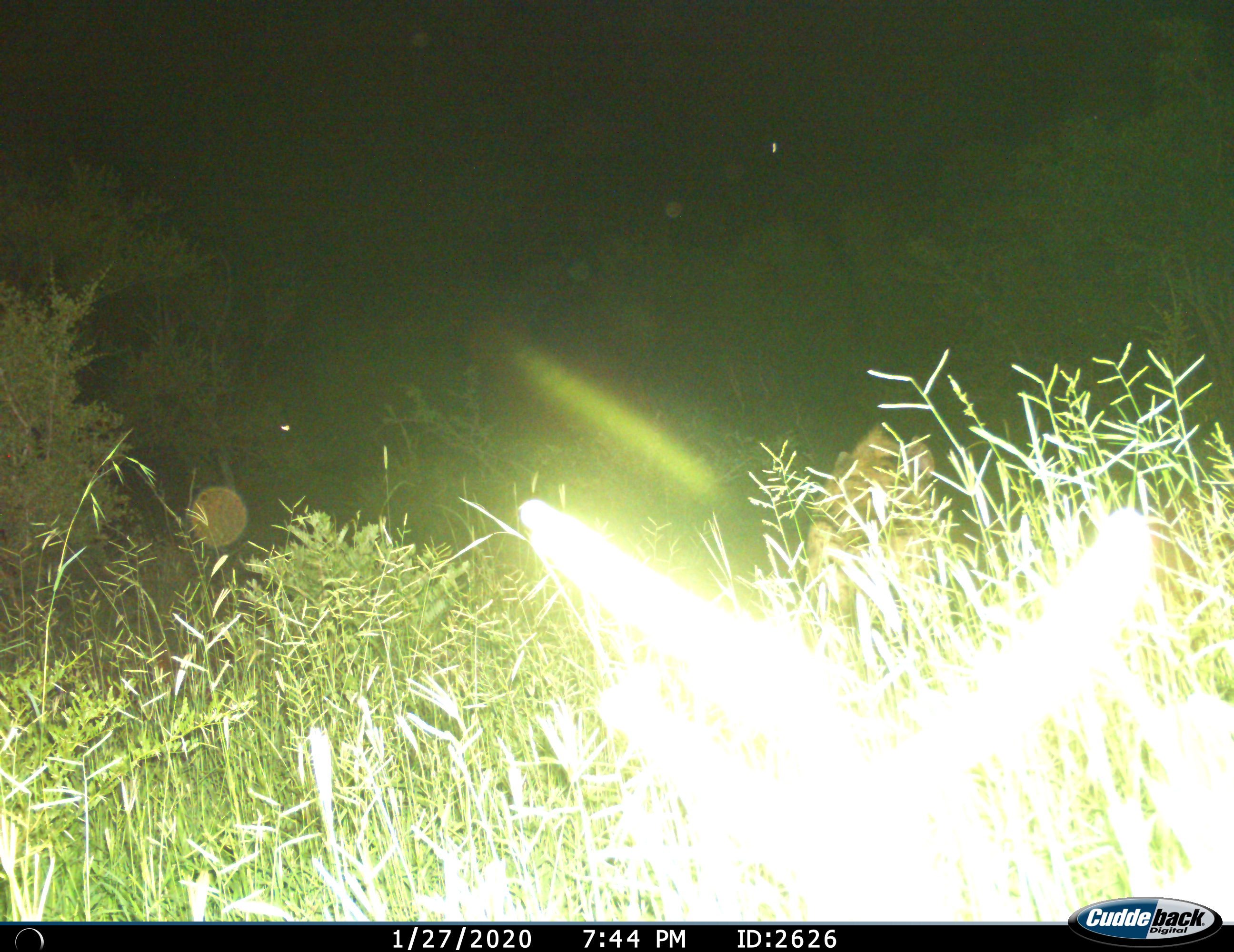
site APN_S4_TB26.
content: unidentified animal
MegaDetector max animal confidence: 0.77